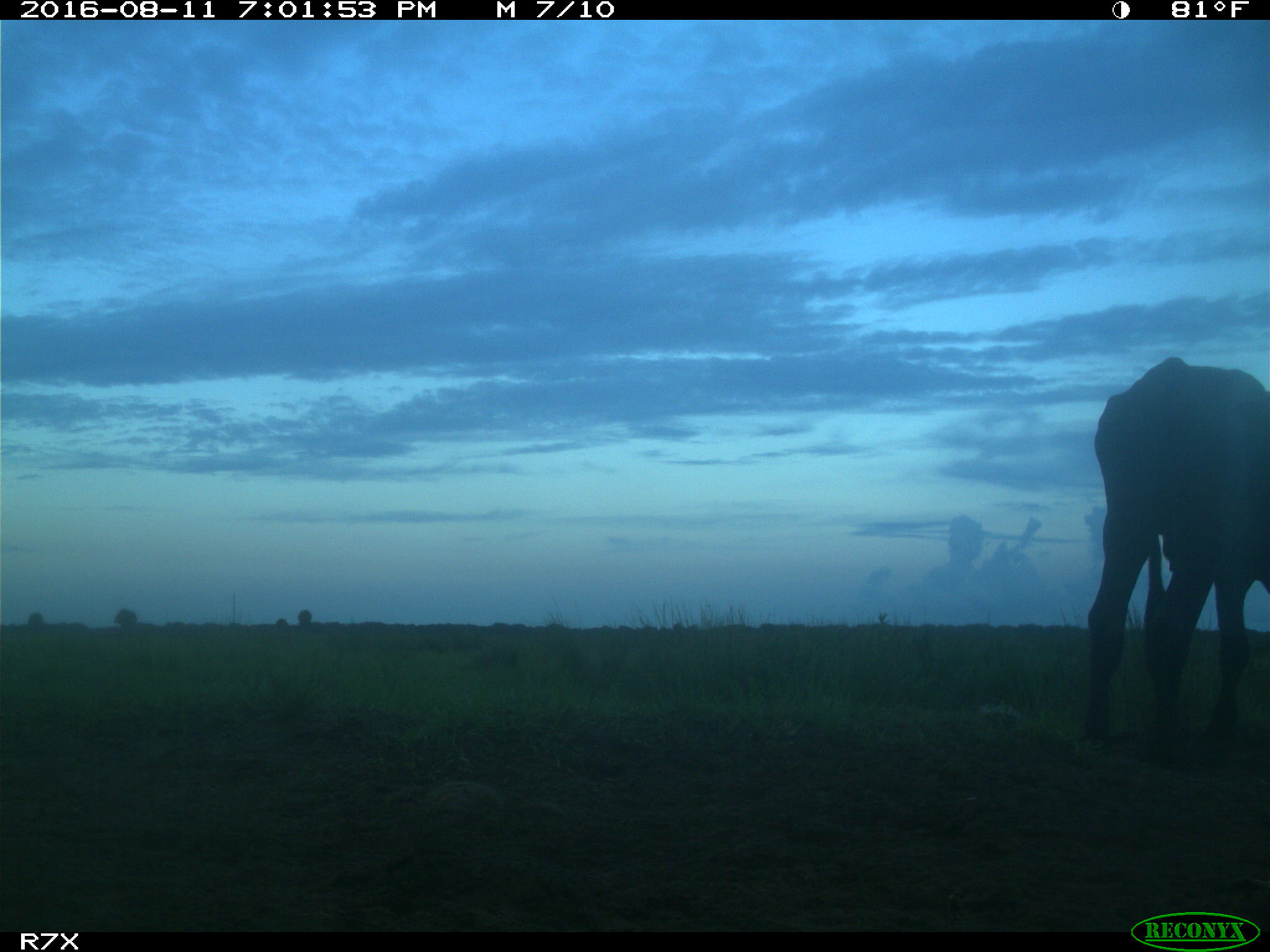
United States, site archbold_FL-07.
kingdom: Animalia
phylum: Chordata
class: Mammalia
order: Artiodactyla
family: Bovidae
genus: Bos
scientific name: Bos taurus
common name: domestic cow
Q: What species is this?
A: Bos taurus (domestic cow).